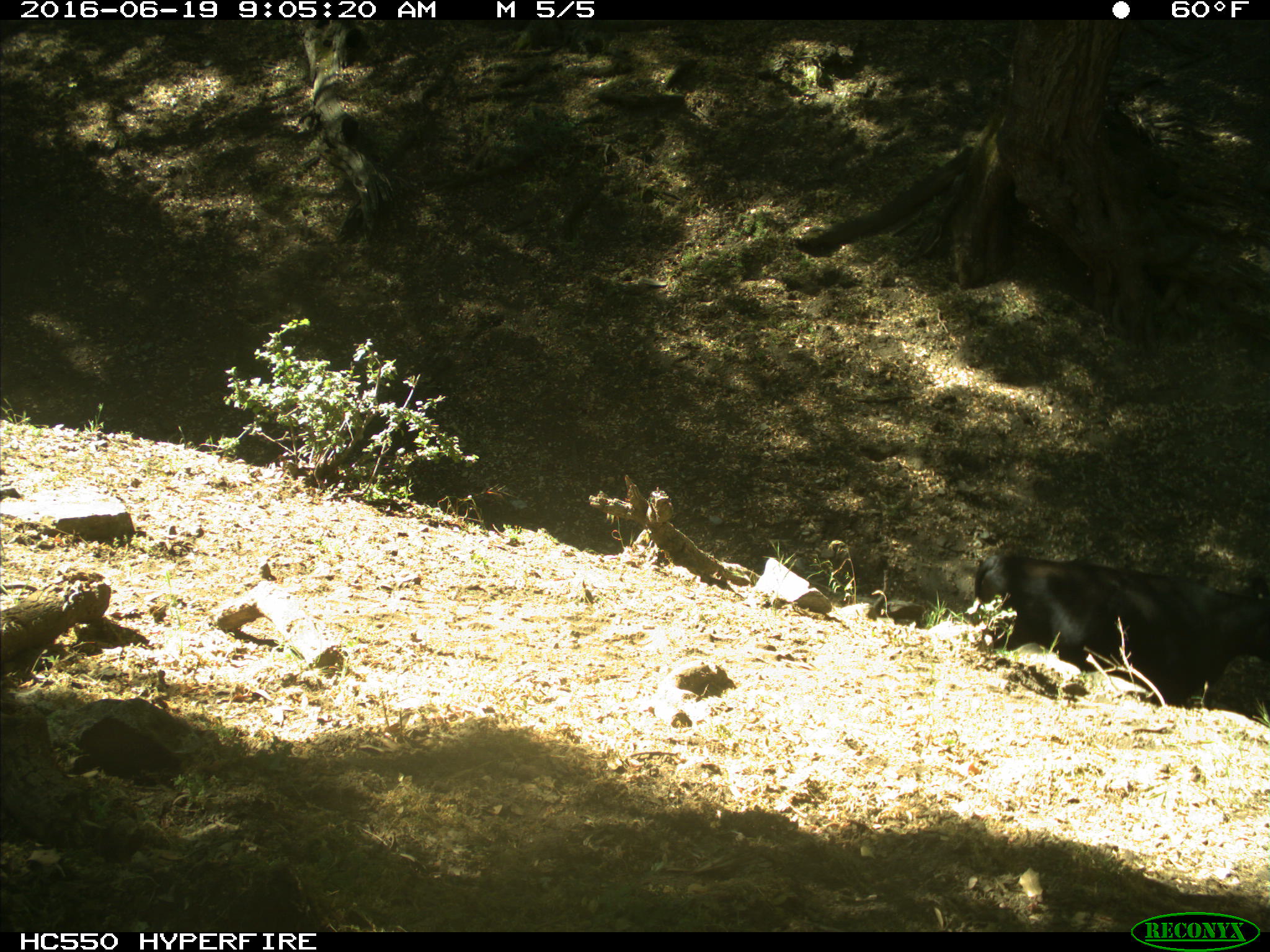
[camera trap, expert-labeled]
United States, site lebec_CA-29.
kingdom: Animalia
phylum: Chordata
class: Mammalia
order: Artiodactyla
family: Bovidae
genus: Bos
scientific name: Bos taurus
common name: domestic cow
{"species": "Bos taurus (domestic cow)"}